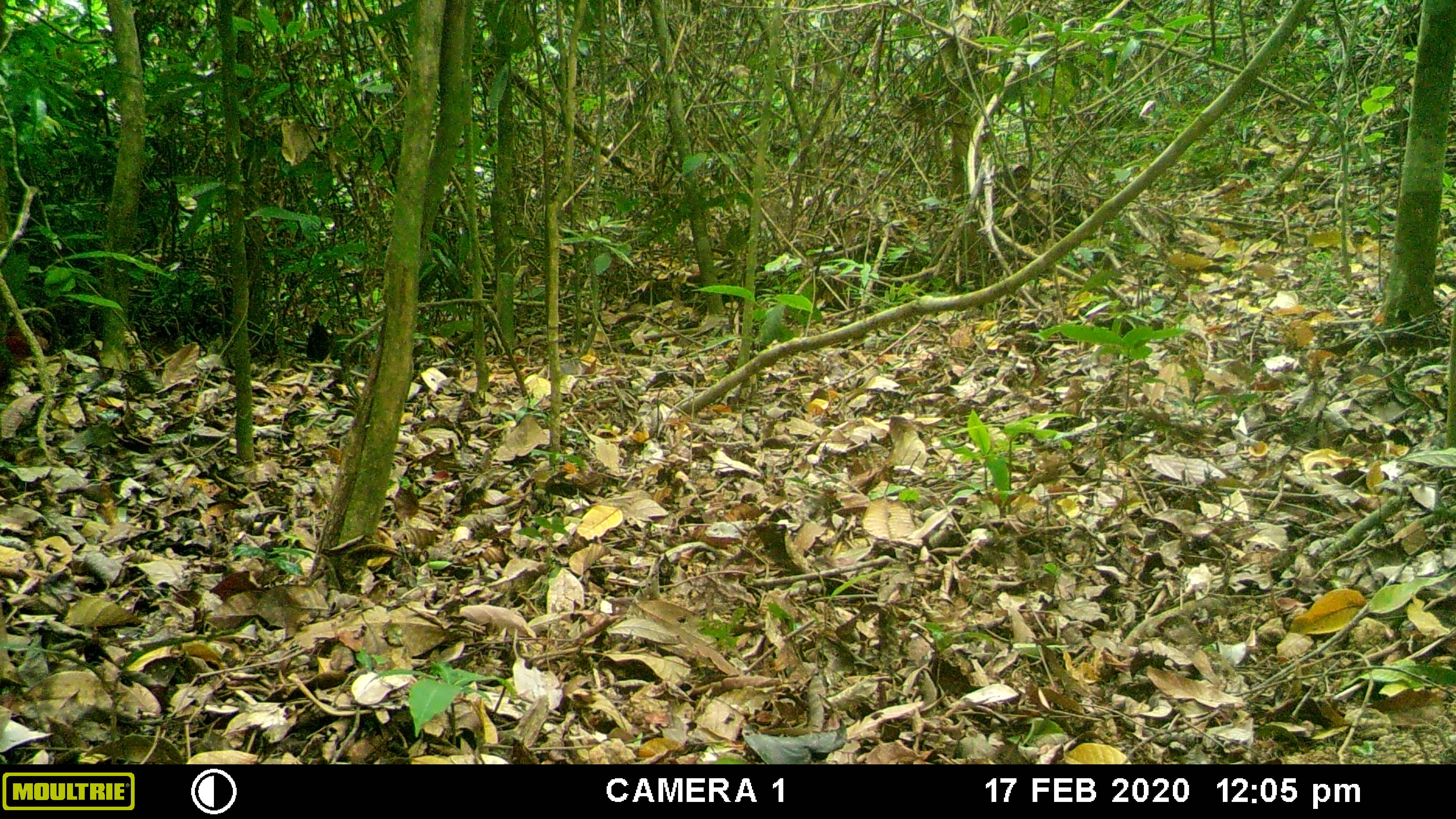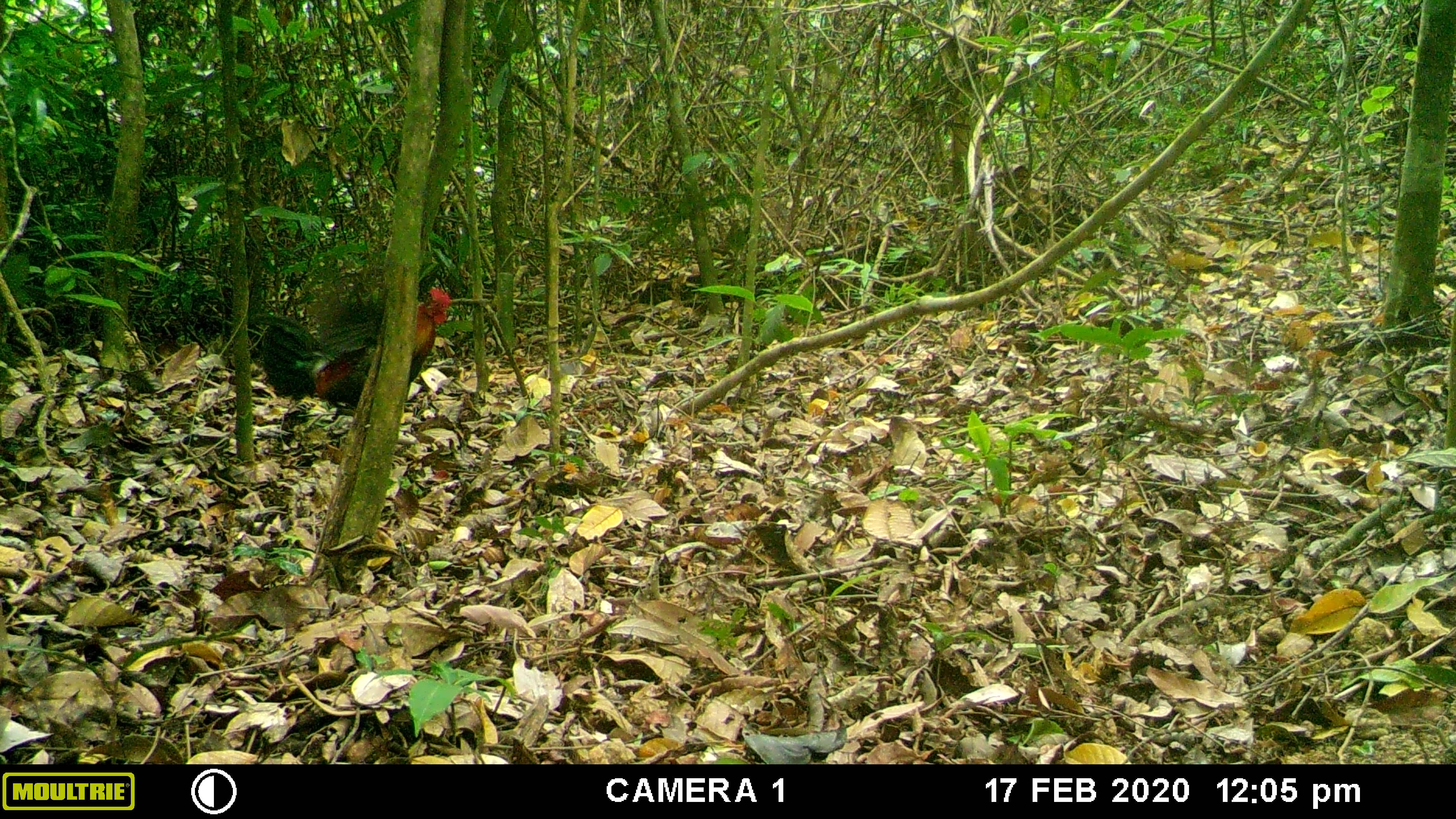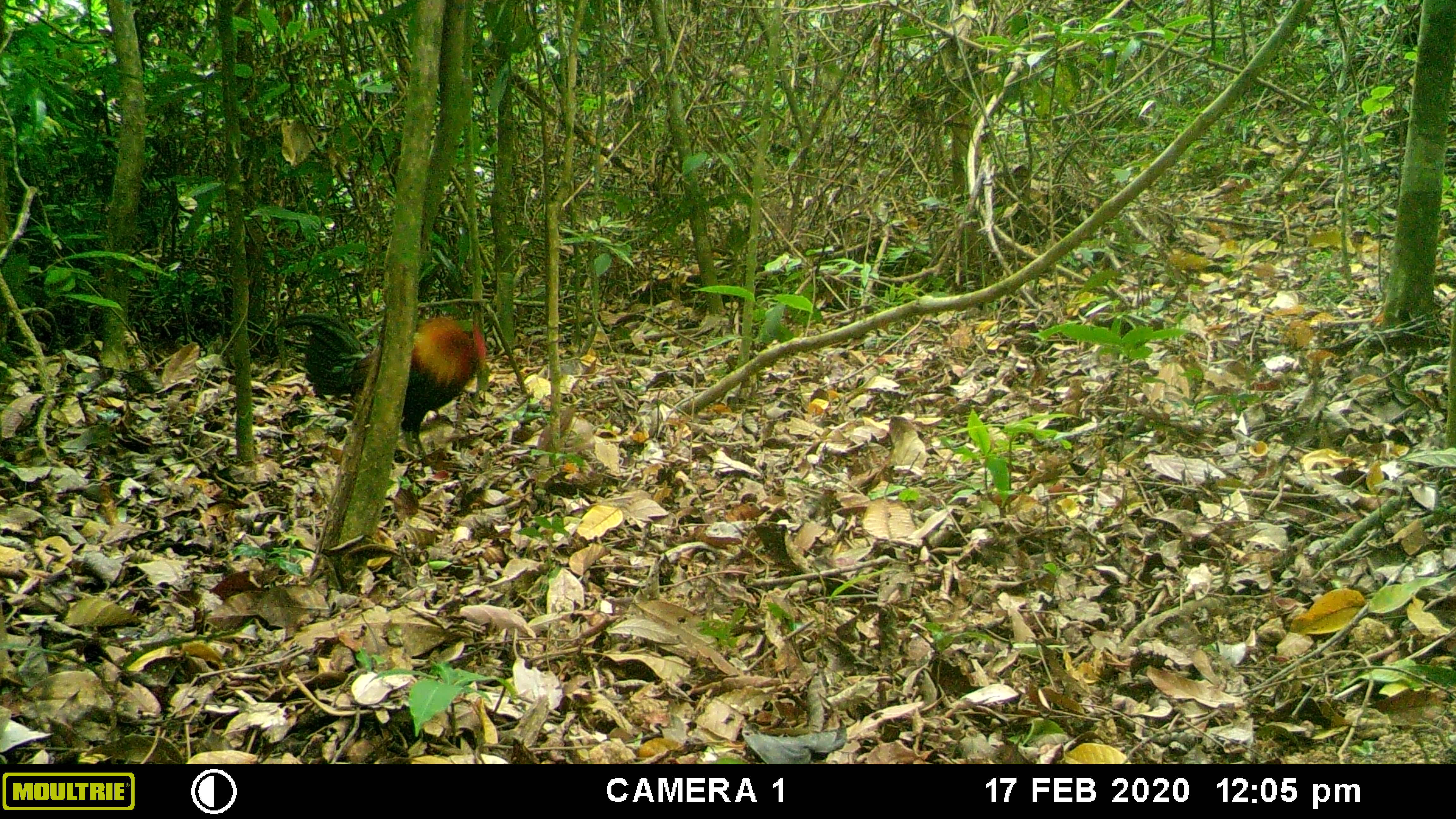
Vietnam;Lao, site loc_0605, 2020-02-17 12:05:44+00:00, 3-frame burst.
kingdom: Animalia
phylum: Chordata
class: Aves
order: Galliformes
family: Phasianidae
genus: Gallus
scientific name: Gallus gallus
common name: red junglefowl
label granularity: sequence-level